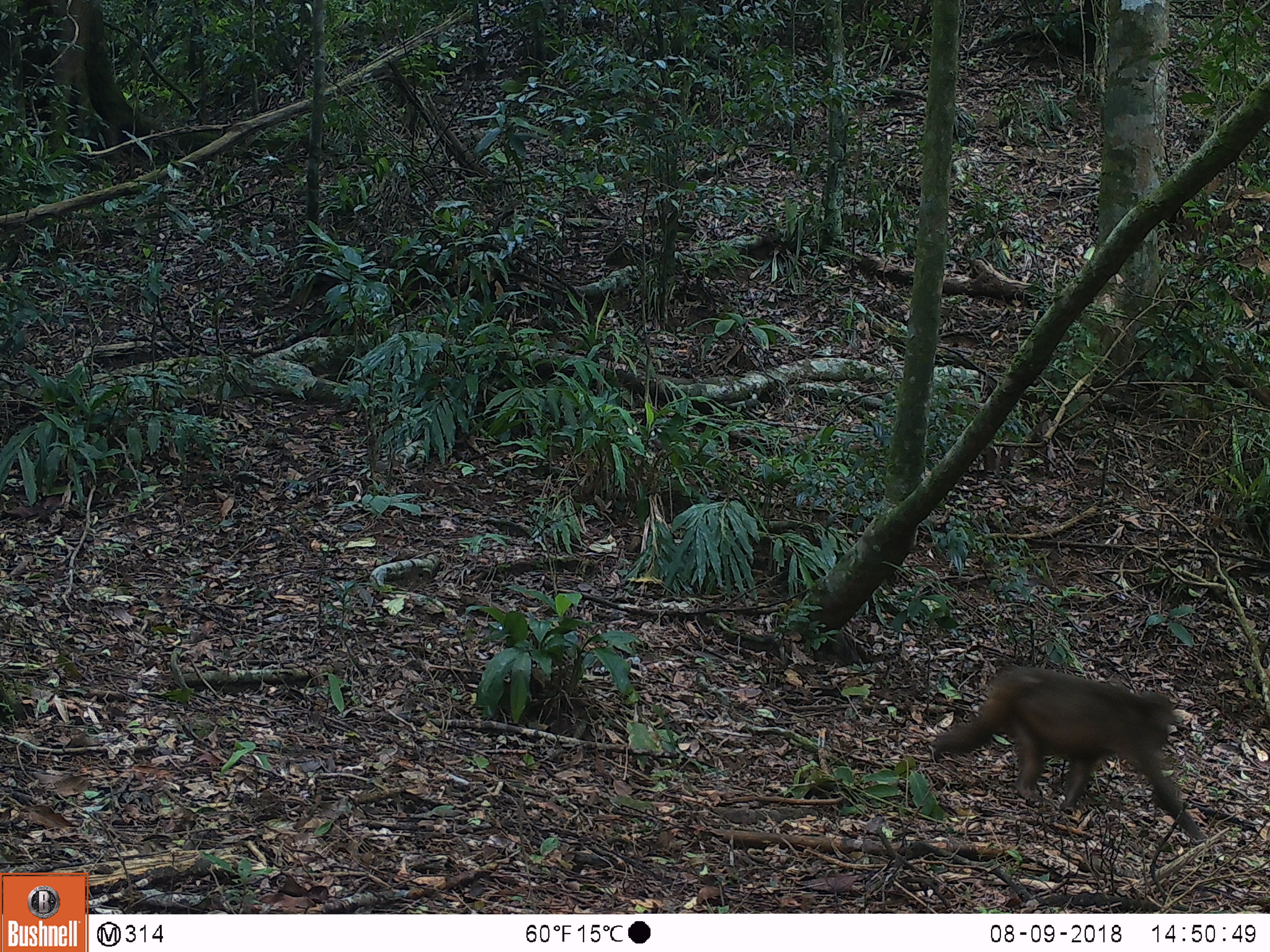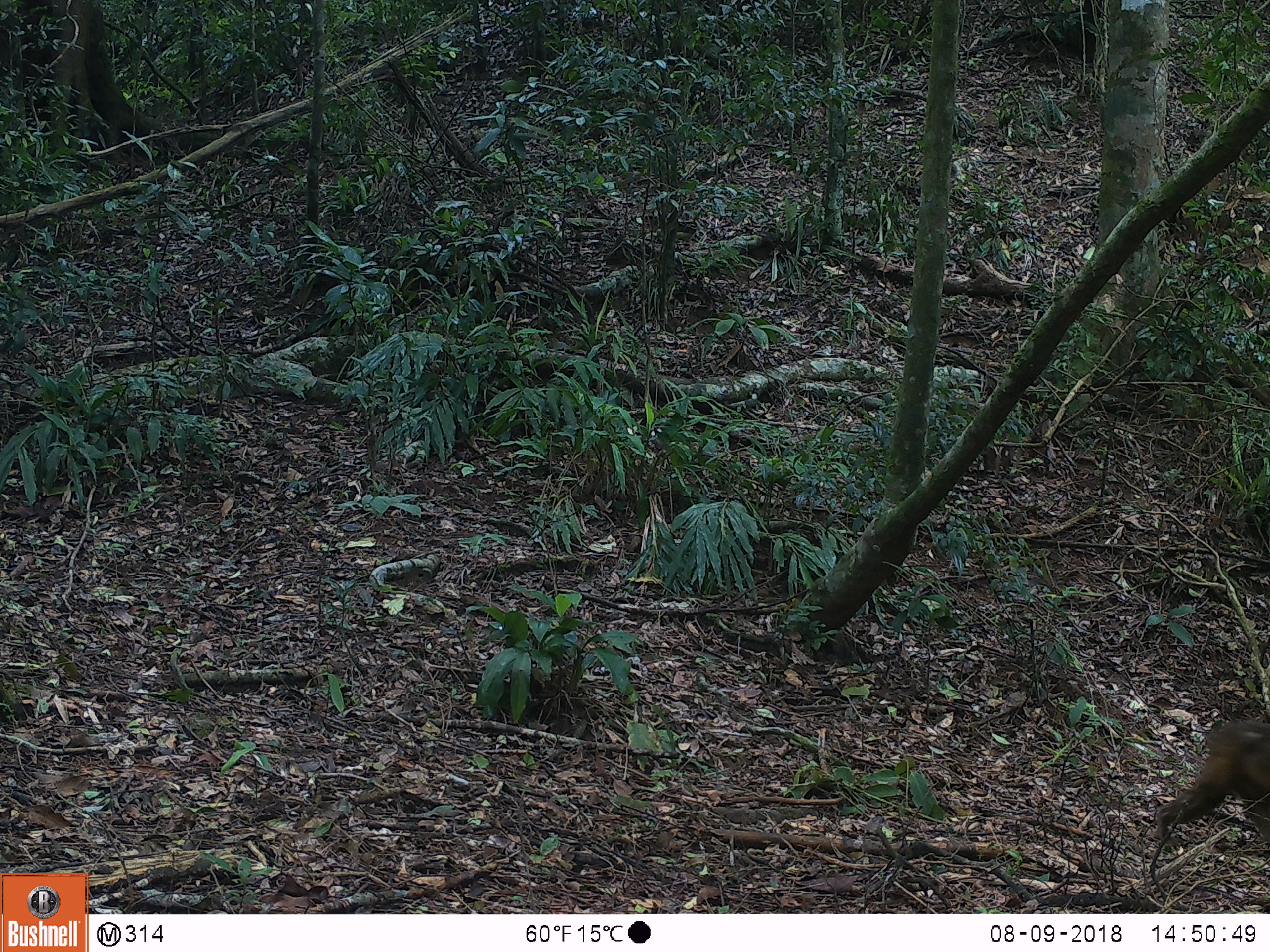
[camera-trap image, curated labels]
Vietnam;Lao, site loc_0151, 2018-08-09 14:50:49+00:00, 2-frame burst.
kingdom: Animalia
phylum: Chordata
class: Mammalia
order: Primates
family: Cercopithecidae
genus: Macaca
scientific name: Macaca arctoides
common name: stump-tailed macaque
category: stump tailed macaque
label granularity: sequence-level